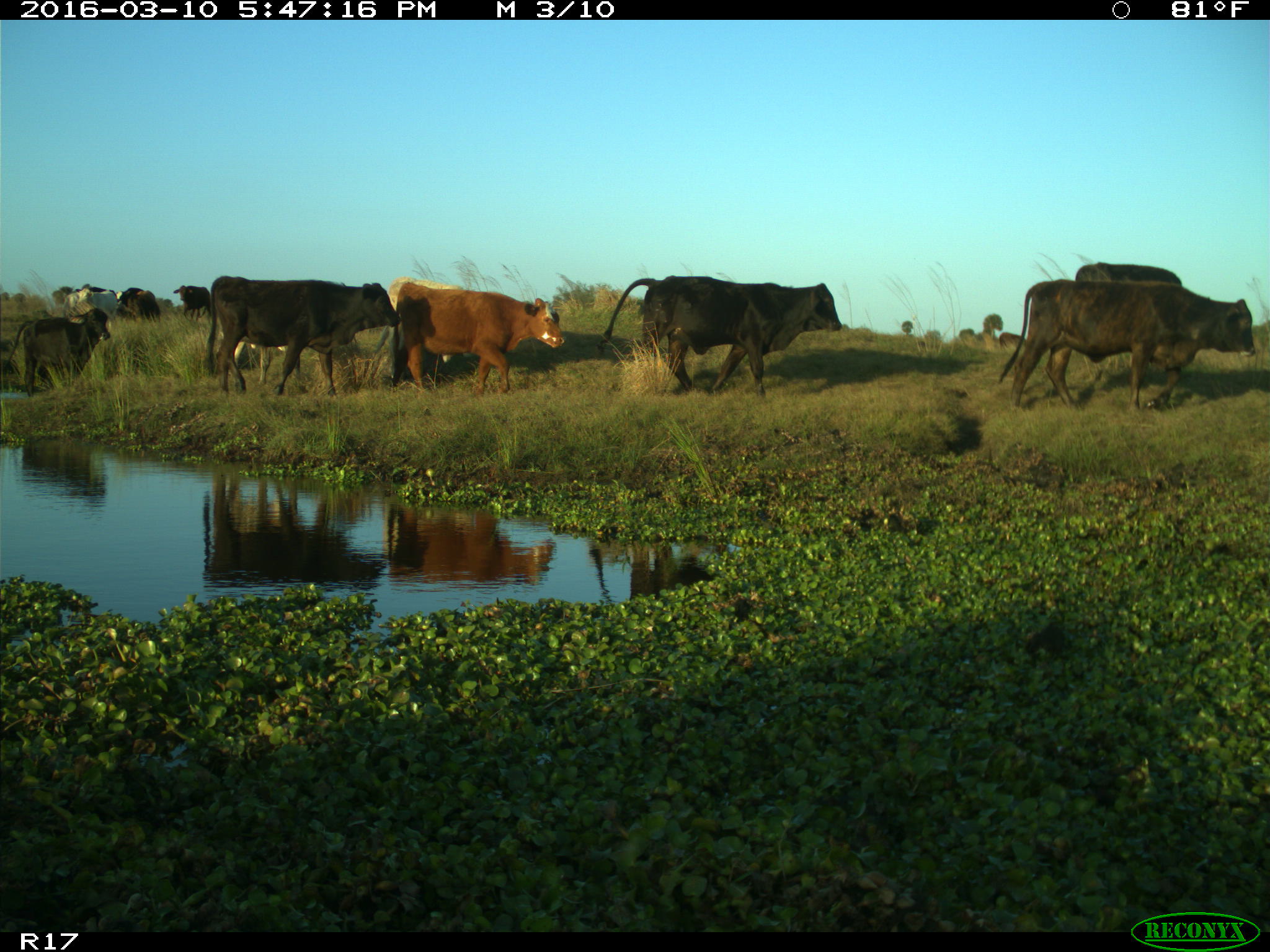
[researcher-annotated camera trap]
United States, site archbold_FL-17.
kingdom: Animalia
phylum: Chordata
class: Mammalia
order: Artiodactyla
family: Bovidae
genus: Bos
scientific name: Bos taurus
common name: domestic cow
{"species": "Bos taurus (domestic cow)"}